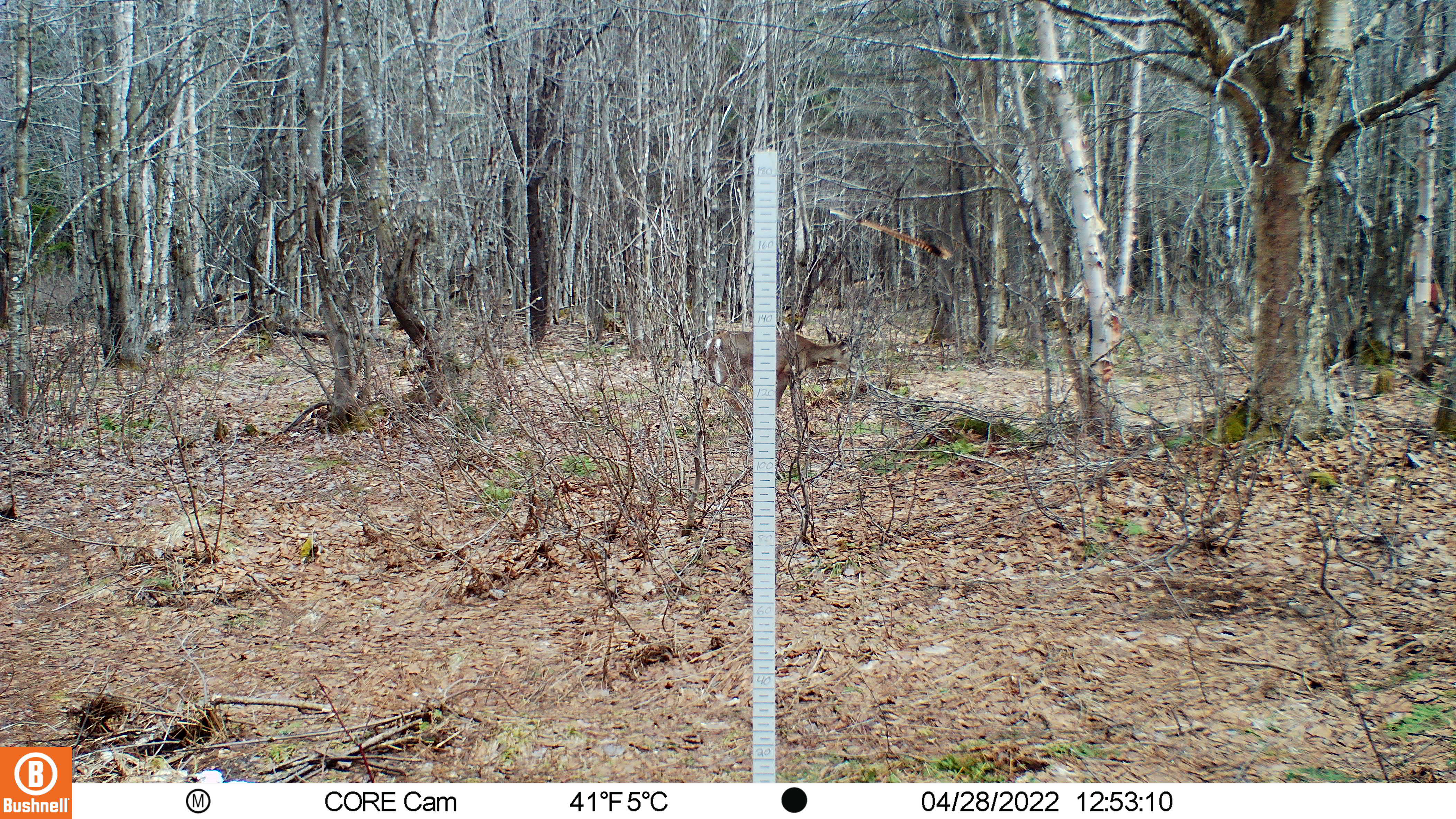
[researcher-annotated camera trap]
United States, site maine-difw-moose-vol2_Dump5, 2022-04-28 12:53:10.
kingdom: Animalia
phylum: Chordata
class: Mammalia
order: Artiodactyla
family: Cervidae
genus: Odocoileus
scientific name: Odocoileus virginianus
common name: white-tailed deer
White-tailed deer (Odocoileus virginianus).